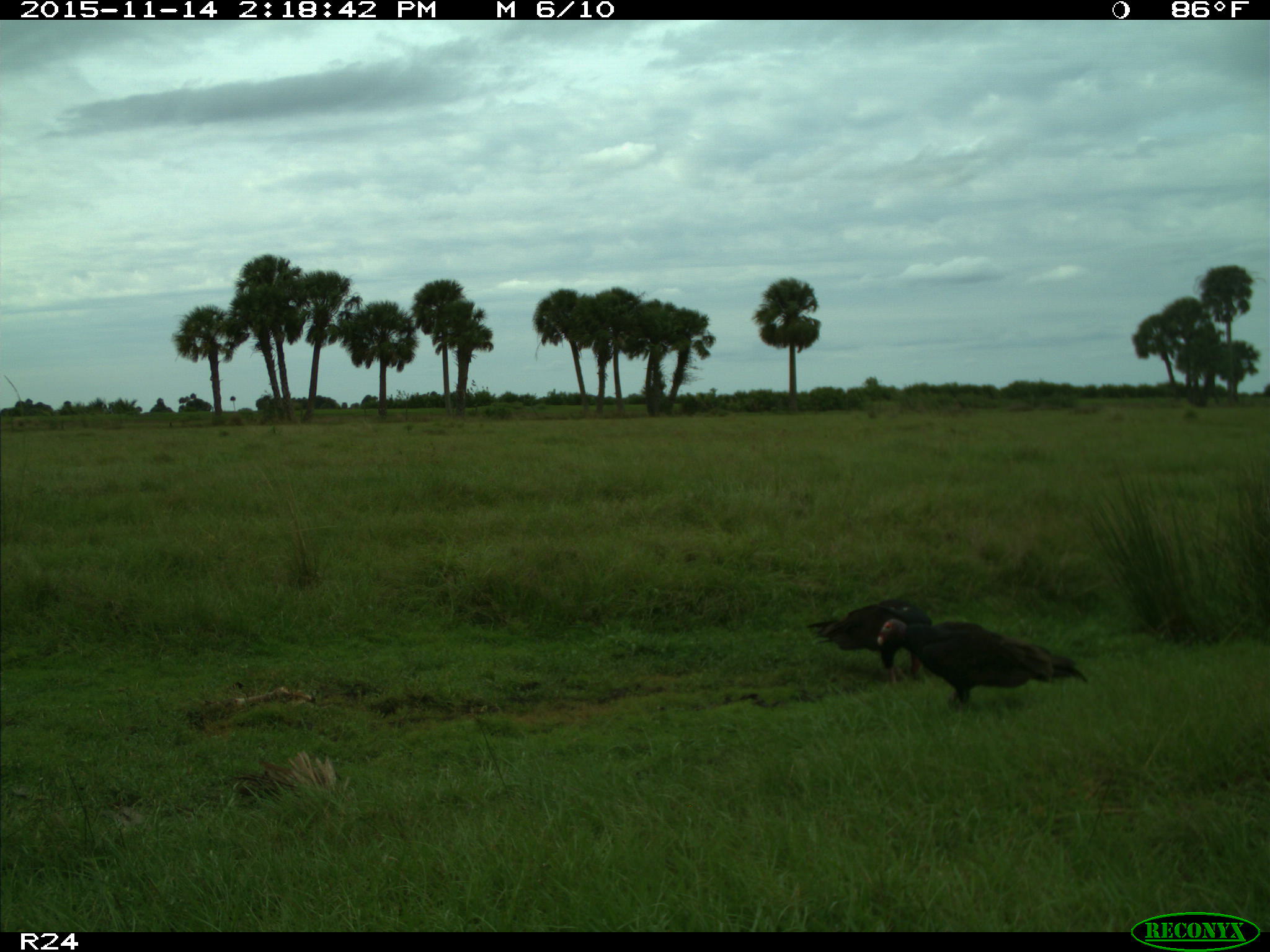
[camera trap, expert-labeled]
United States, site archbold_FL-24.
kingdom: Animalia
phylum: Chordata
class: Aves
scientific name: Aves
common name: birds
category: unidentified bird